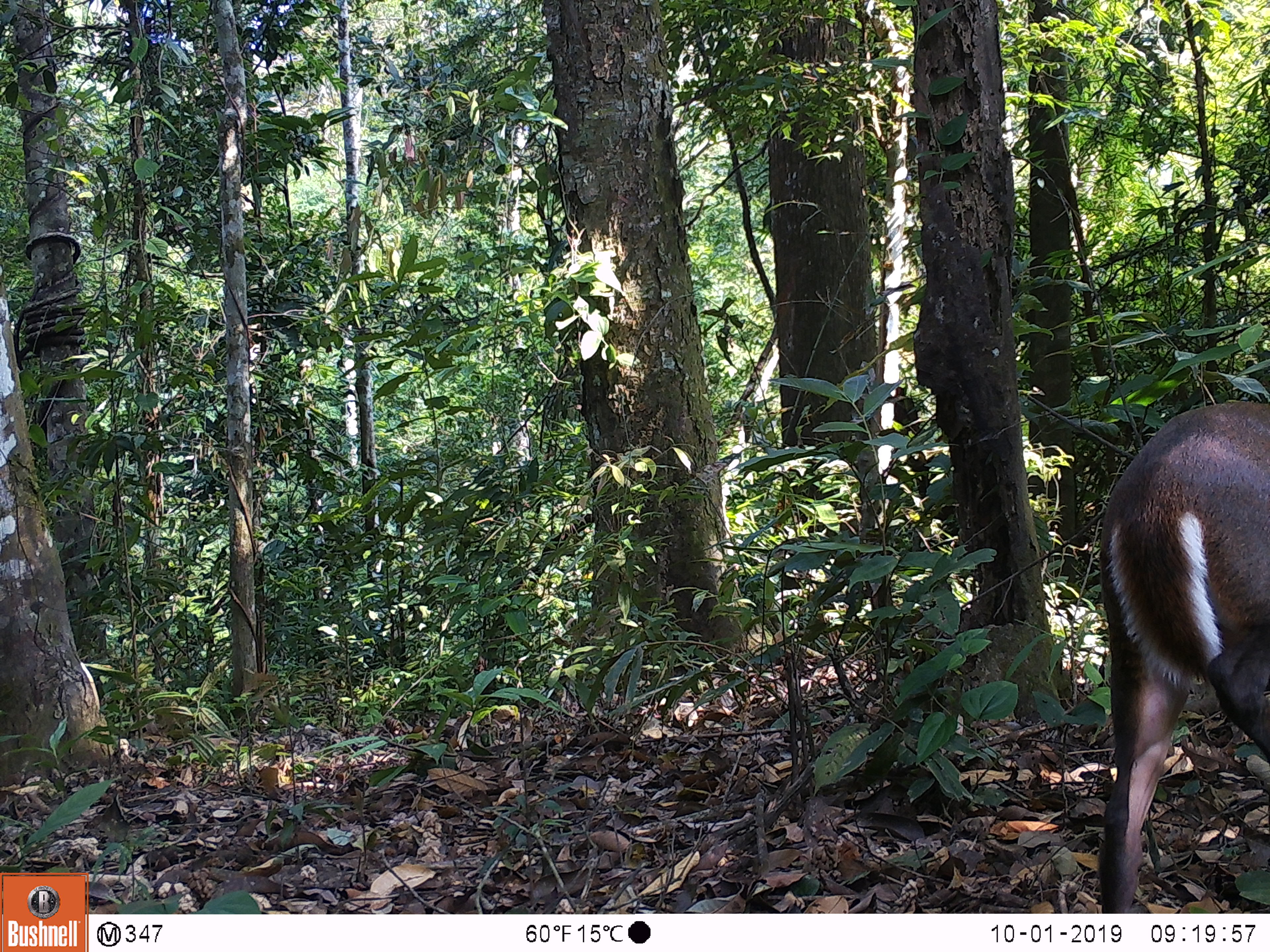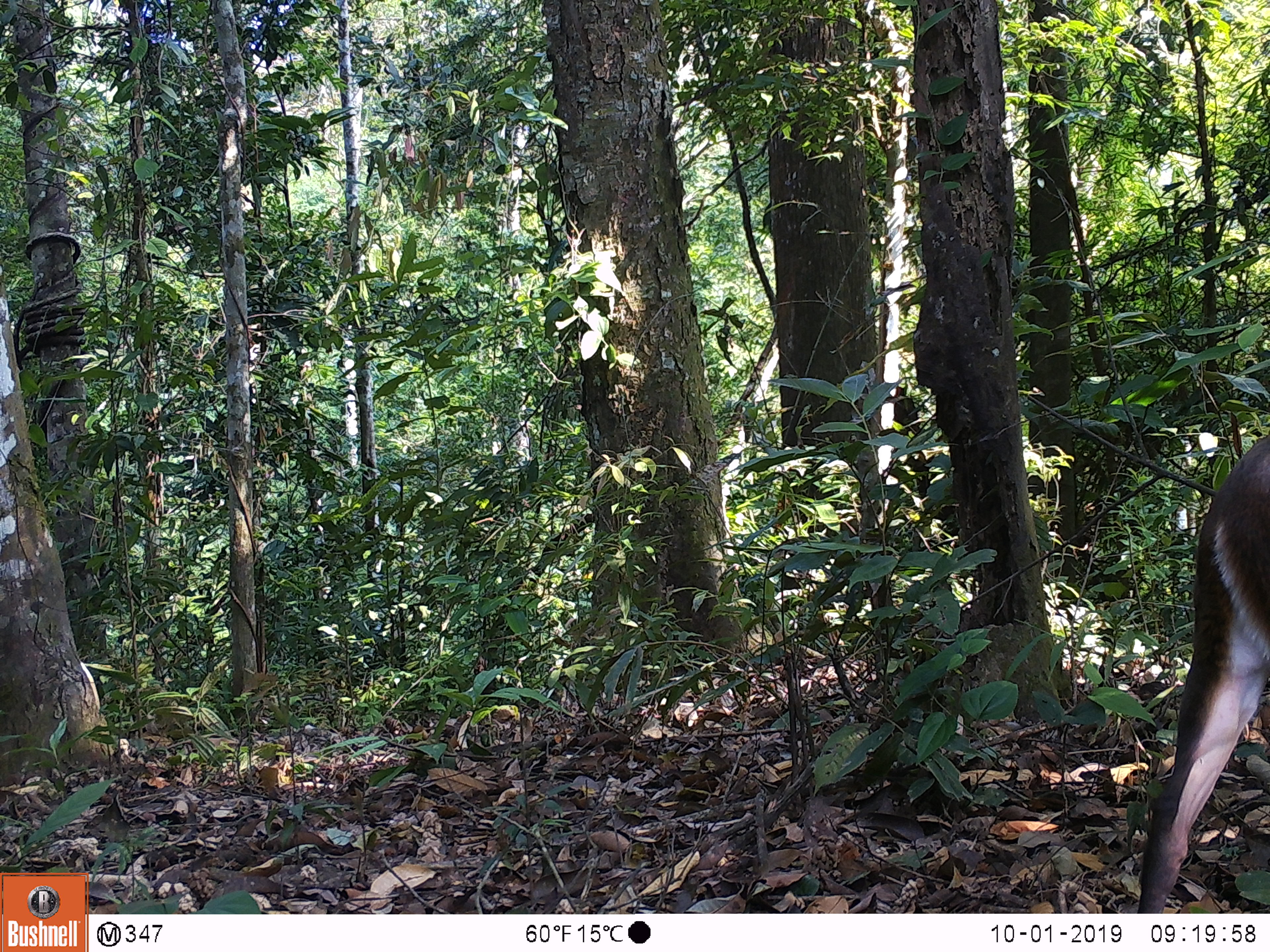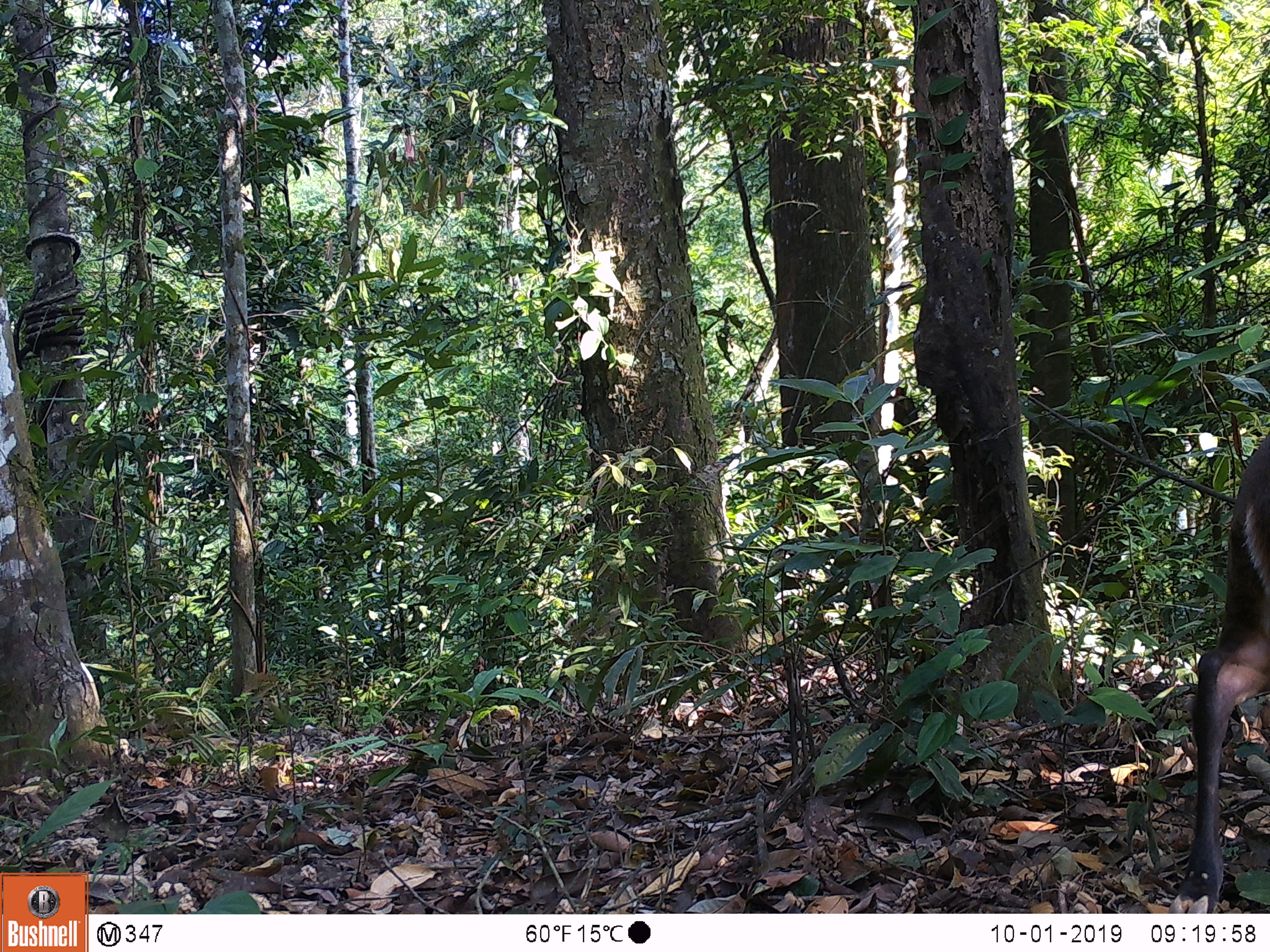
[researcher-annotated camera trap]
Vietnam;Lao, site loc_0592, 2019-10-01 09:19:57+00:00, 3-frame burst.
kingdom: Animalia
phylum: Chordata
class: Mammalia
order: Artiodactyla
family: Cervidae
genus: Muntiacus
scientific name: Muntiacus rooseveltorum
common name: roosevelt's muntjac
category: roosevelts muntjac group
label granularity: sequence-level